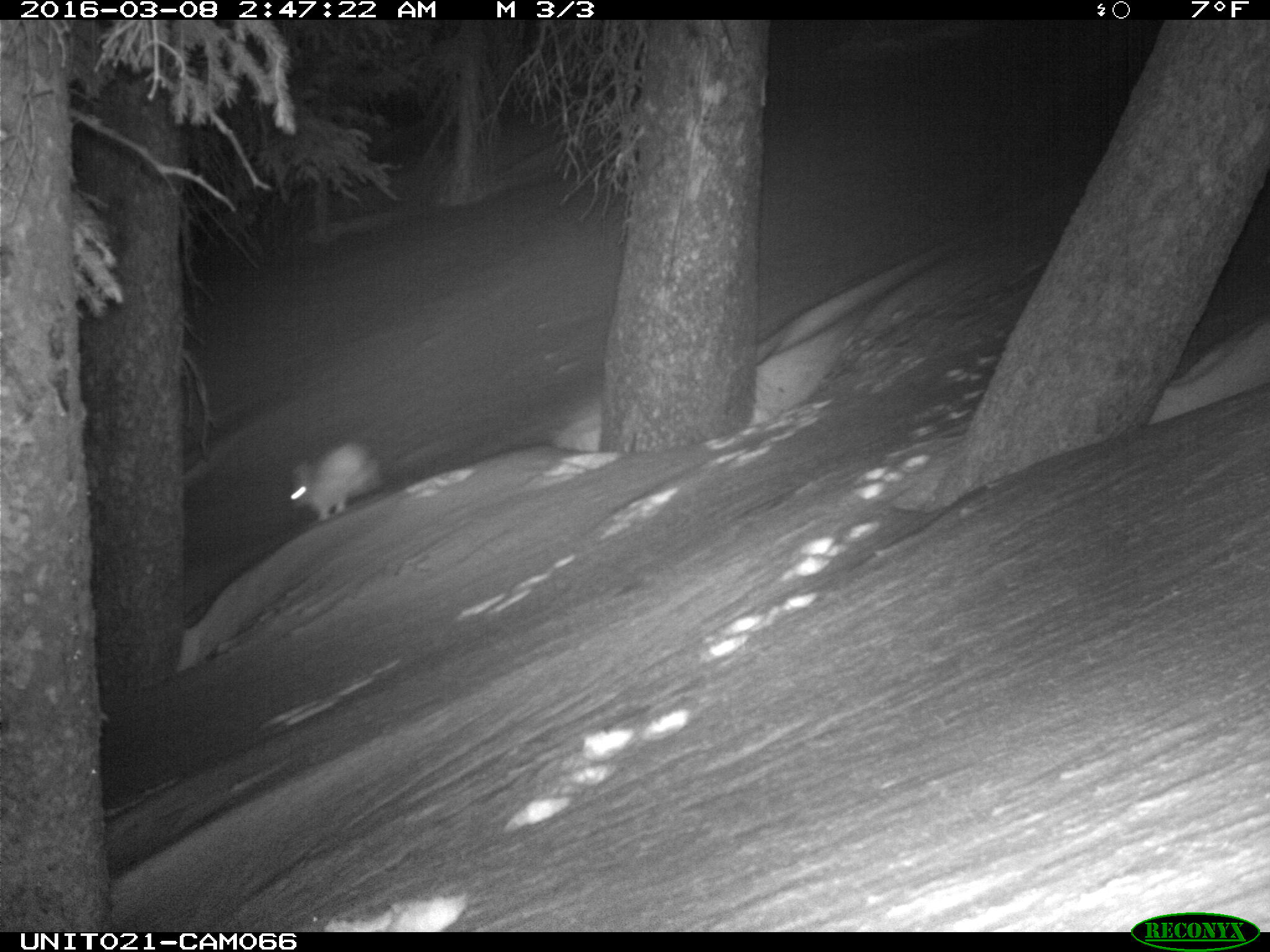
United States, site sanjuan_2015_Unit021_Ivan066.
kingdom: Animalia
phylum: Chordata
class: Mammalia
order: Lagomorpha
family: Leporidae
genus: Lepus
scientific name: Lepus americanus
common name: snowshoe hare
Lepus americanus (snowshoe hare).